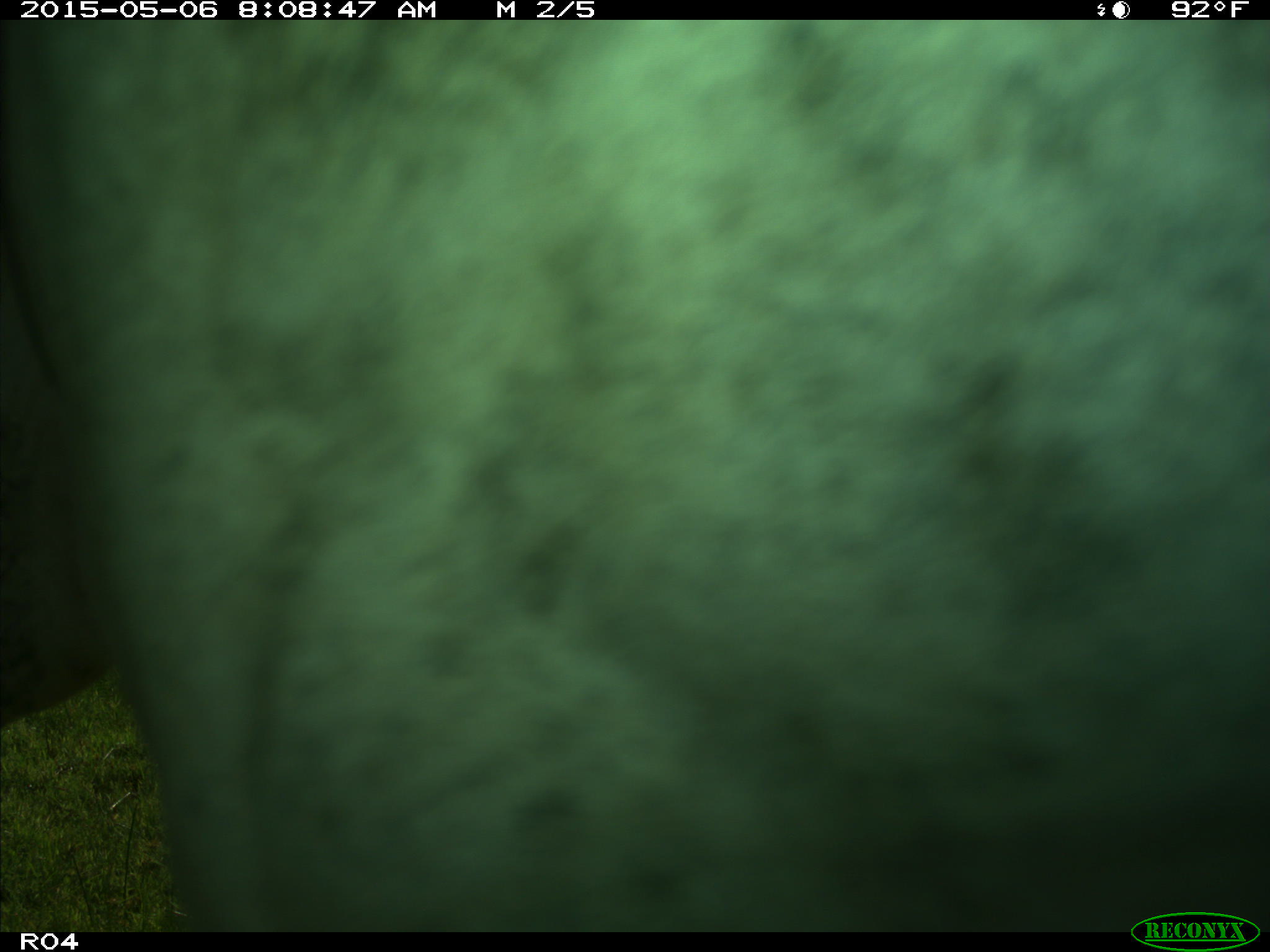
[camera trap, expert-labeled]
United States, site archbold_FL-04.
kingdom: Animalia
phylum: Chordata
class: Mammalia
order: Artiodactyla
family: Bovidae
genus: Bos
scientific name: Bos taurus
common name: domestic cow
Bos taurus (domestic cow).